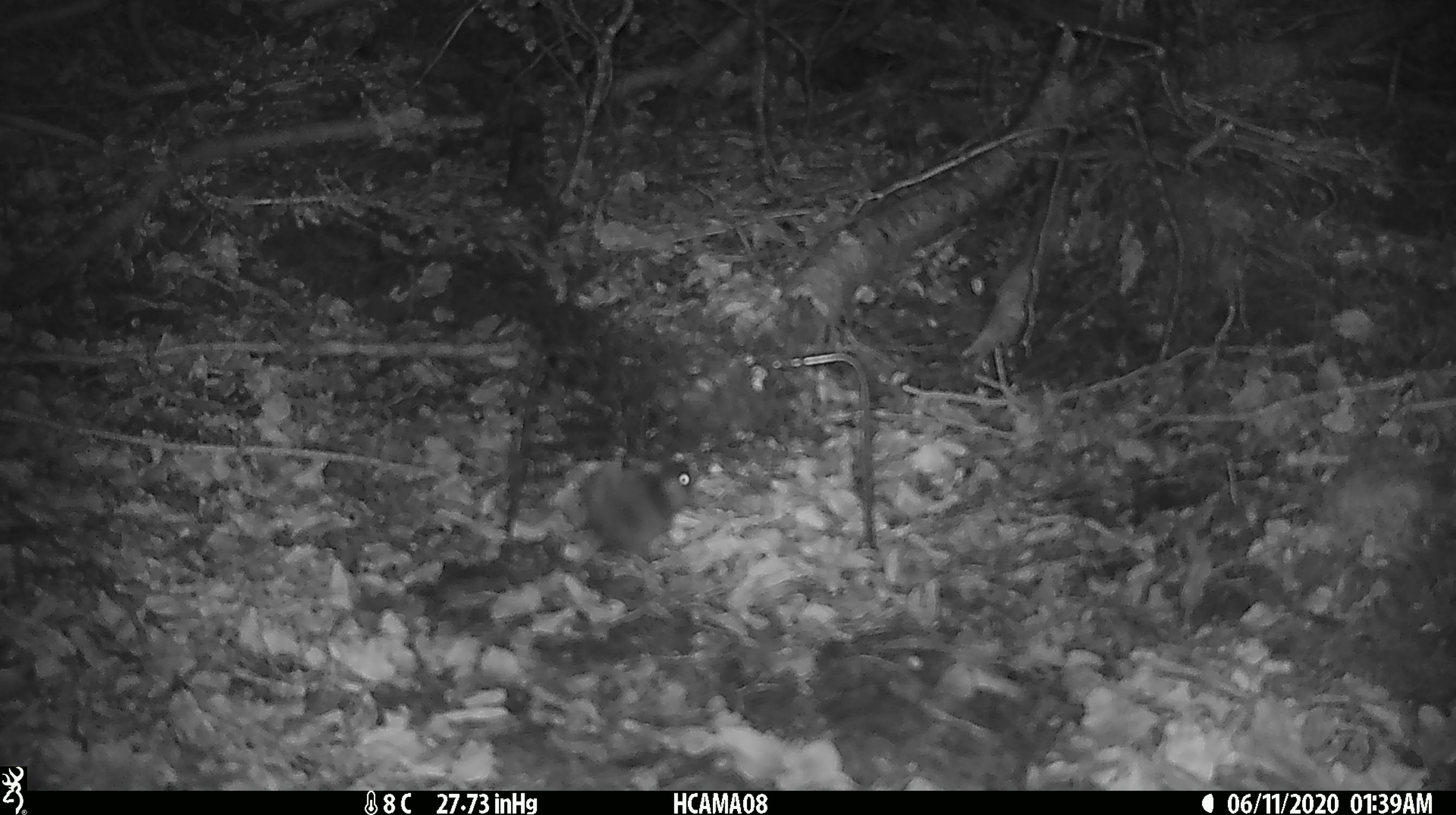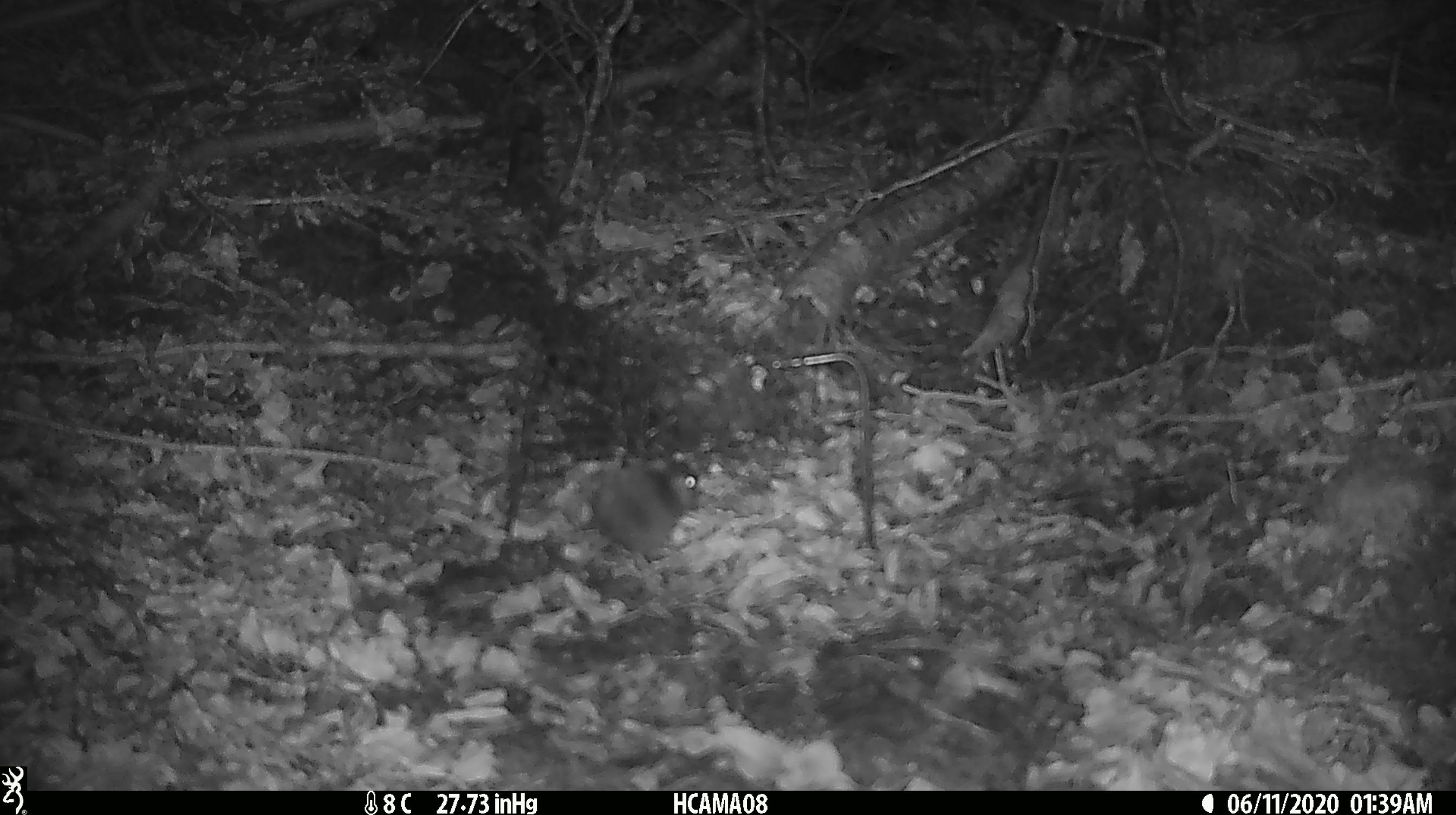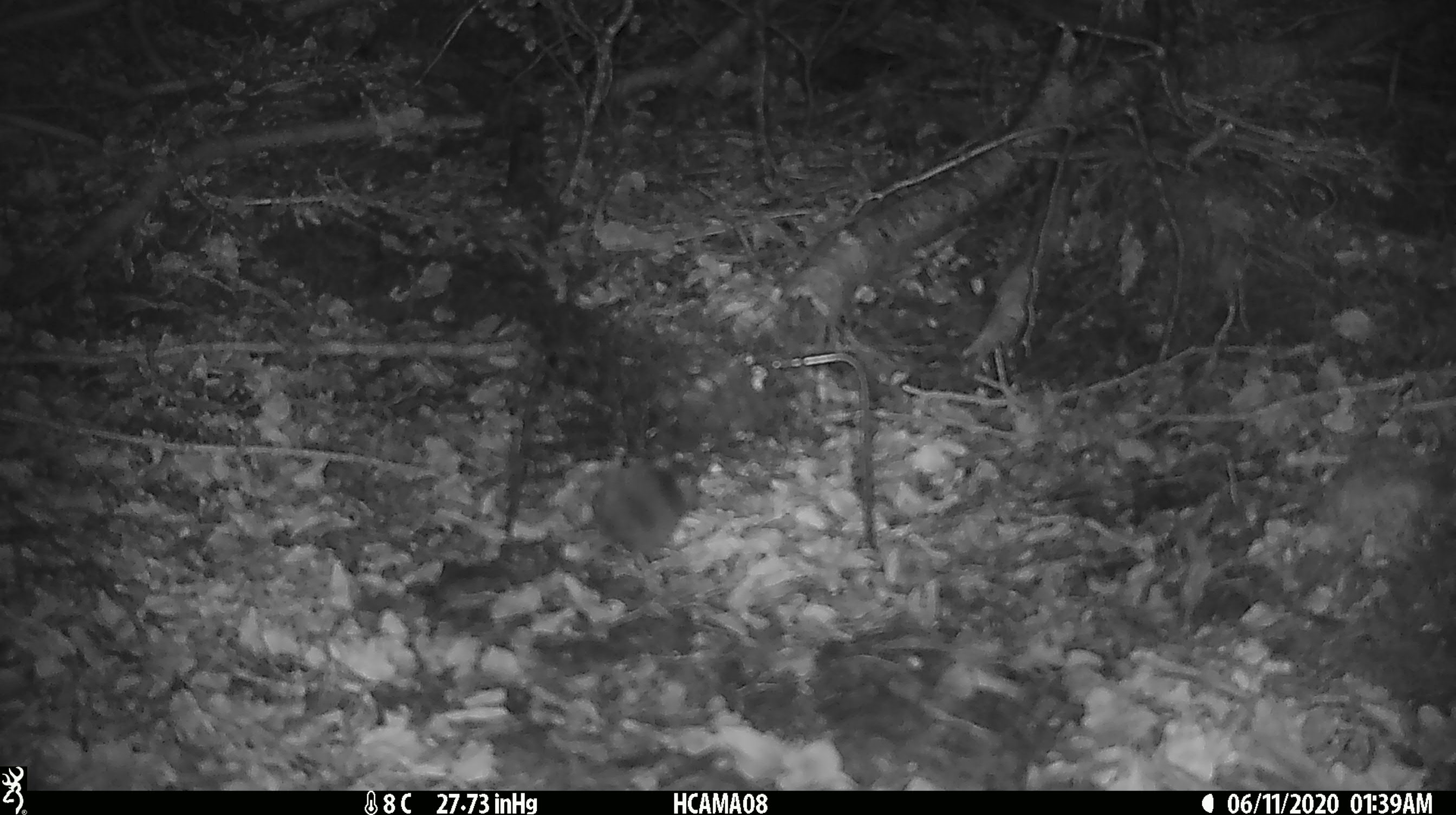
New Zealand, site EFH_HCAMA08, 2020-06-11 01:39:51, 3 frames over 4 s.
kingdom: Animalia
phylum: Chordata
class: Mammalia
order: Rodentia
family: Muridae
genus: Mus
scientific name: Mus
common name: mouse